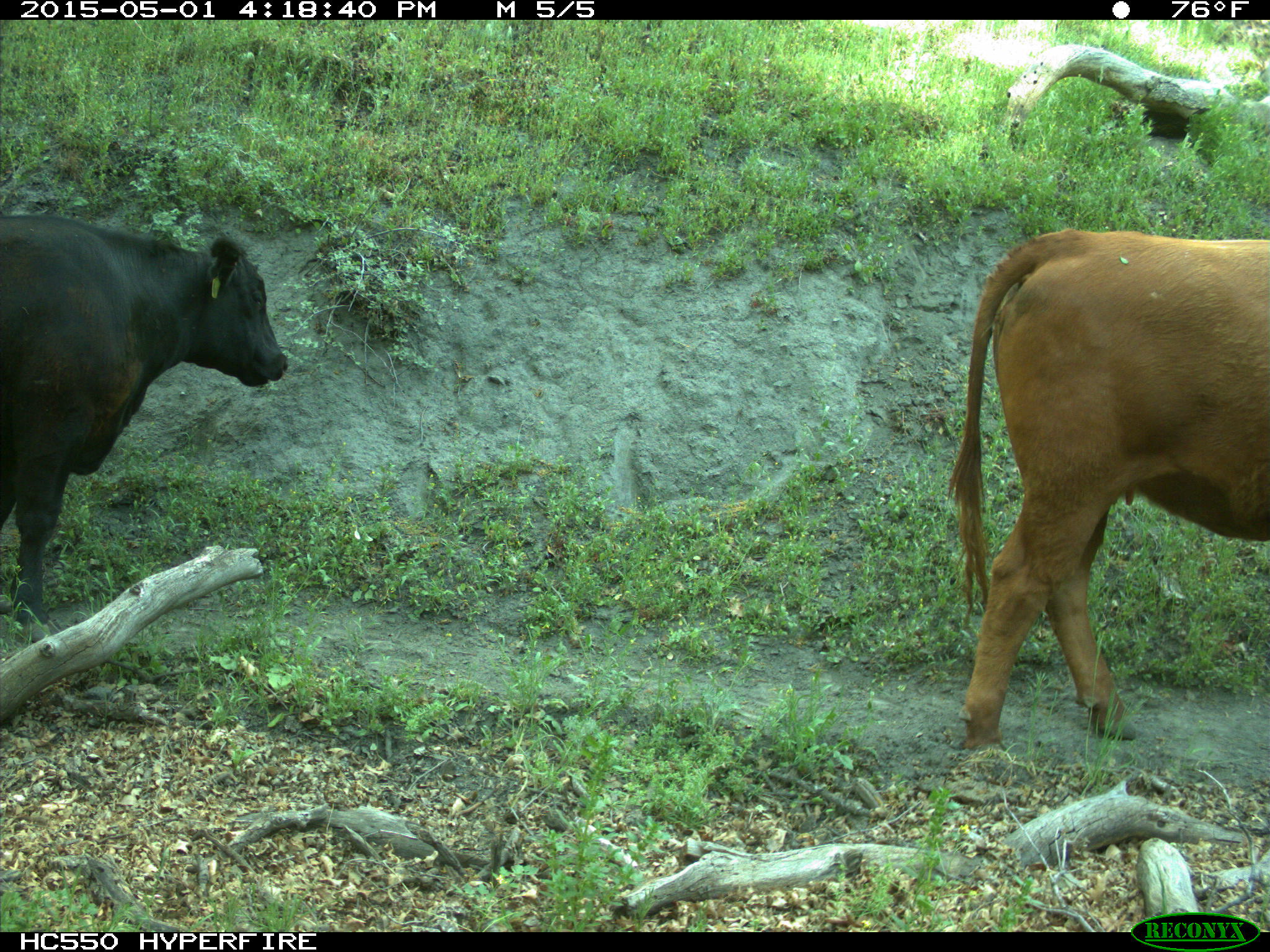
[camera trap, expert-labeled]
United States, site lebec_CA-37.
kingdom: Animalia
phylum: Chordata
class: Mammalia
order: Artiodactyla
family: Bovidae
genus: Bos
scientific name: Bos taurus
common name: domestic cow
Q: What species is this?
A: Bos taurus (domestic cow).